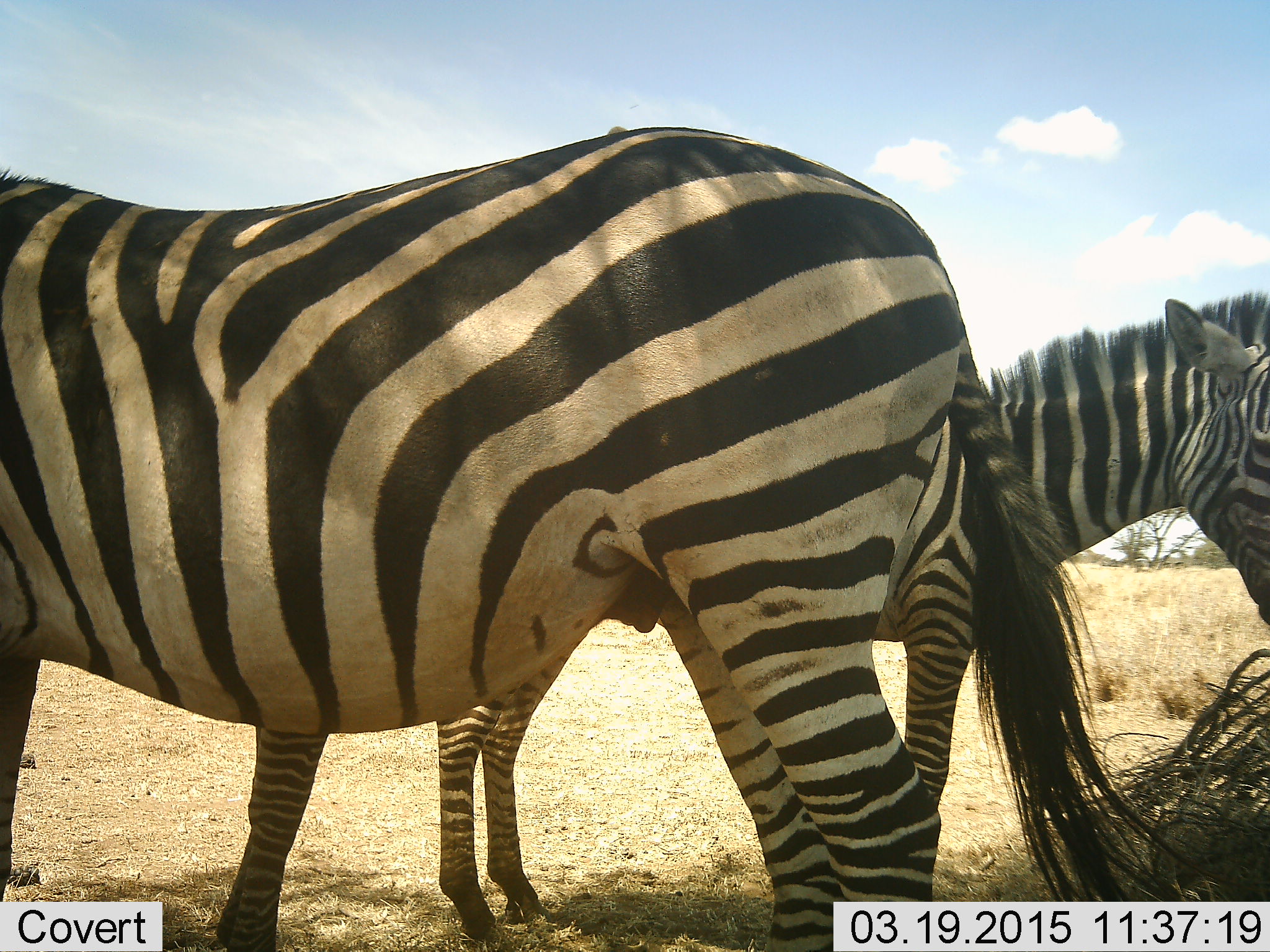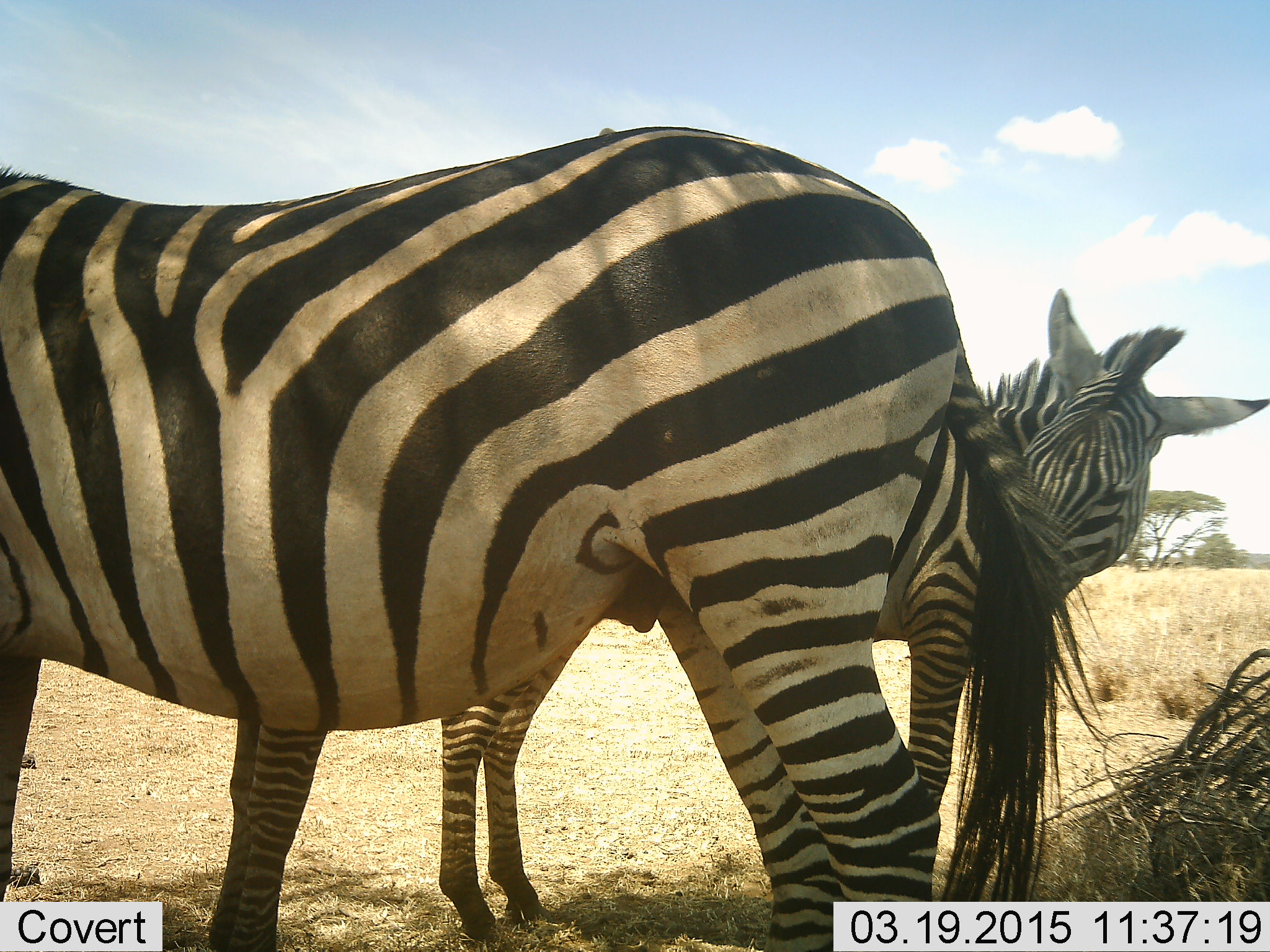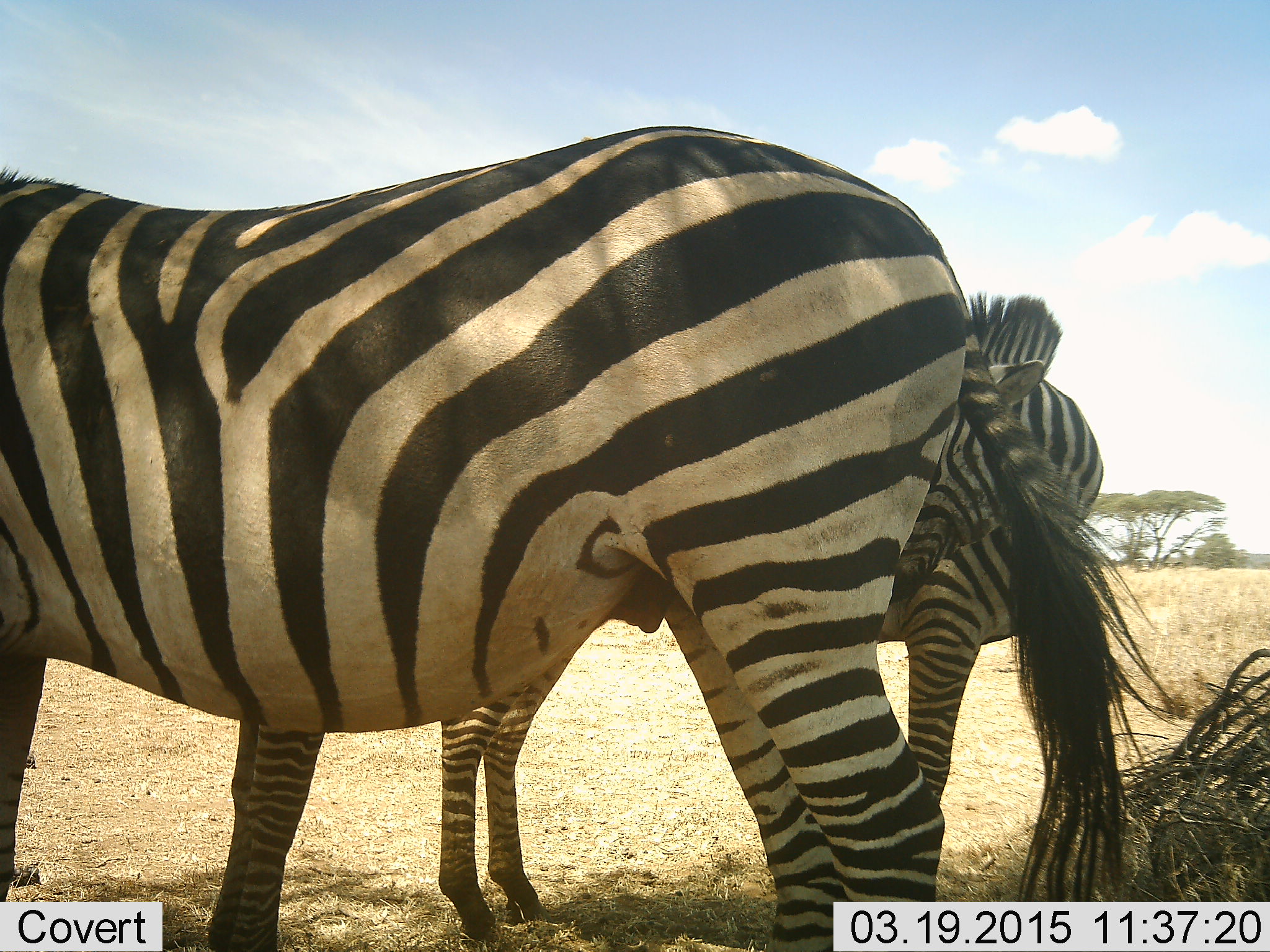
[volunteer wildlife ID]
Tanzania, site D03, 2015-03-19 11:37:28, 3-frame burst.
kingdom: Animalia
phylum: Chordata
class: Mammalia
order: Perissodactyla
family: Equidae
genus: Equus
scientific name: Equus quagga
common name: plains zebra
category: zebra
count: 2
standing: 80%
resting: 0%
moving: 10%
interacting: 30%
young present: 10%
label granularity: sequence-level